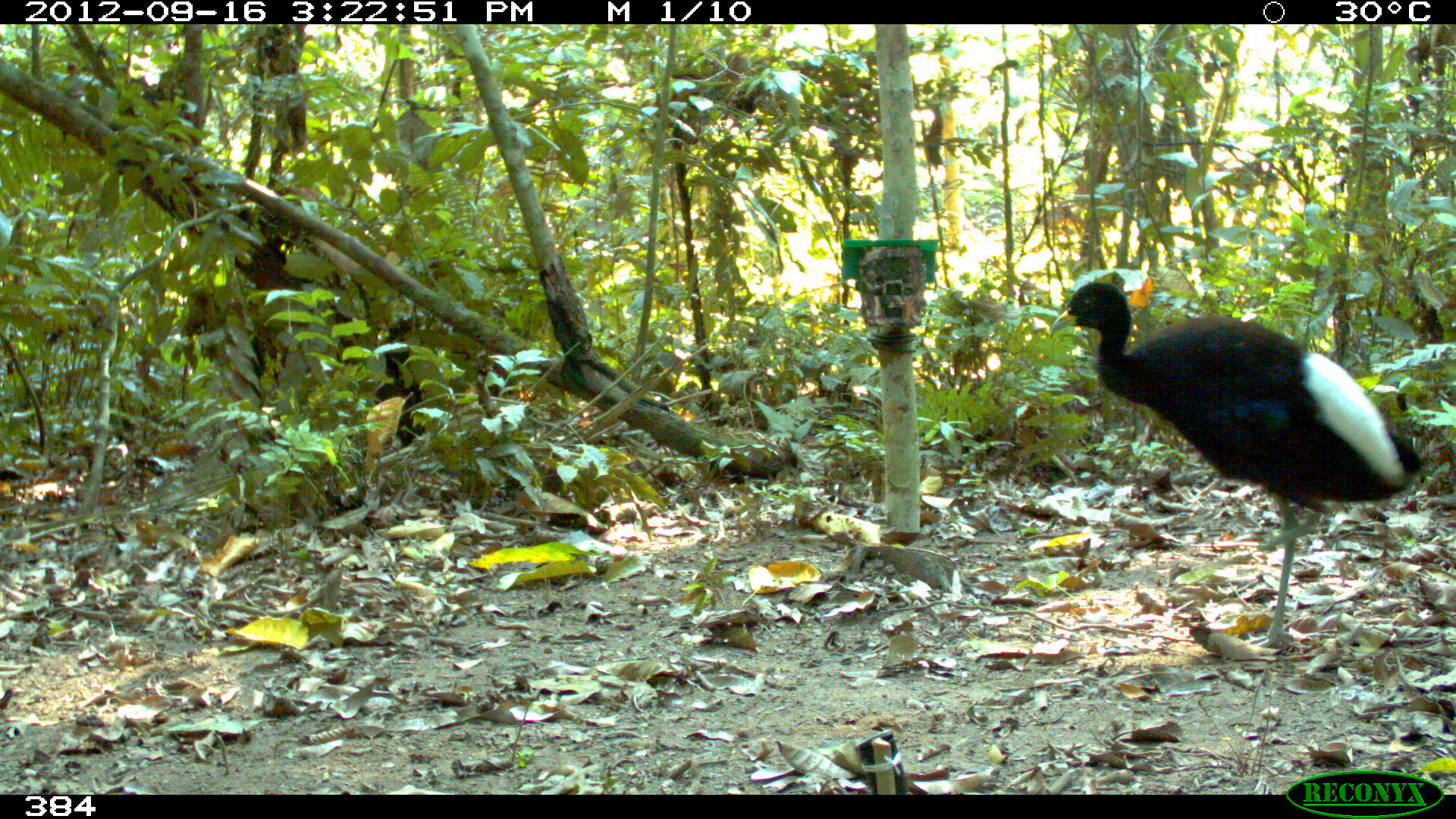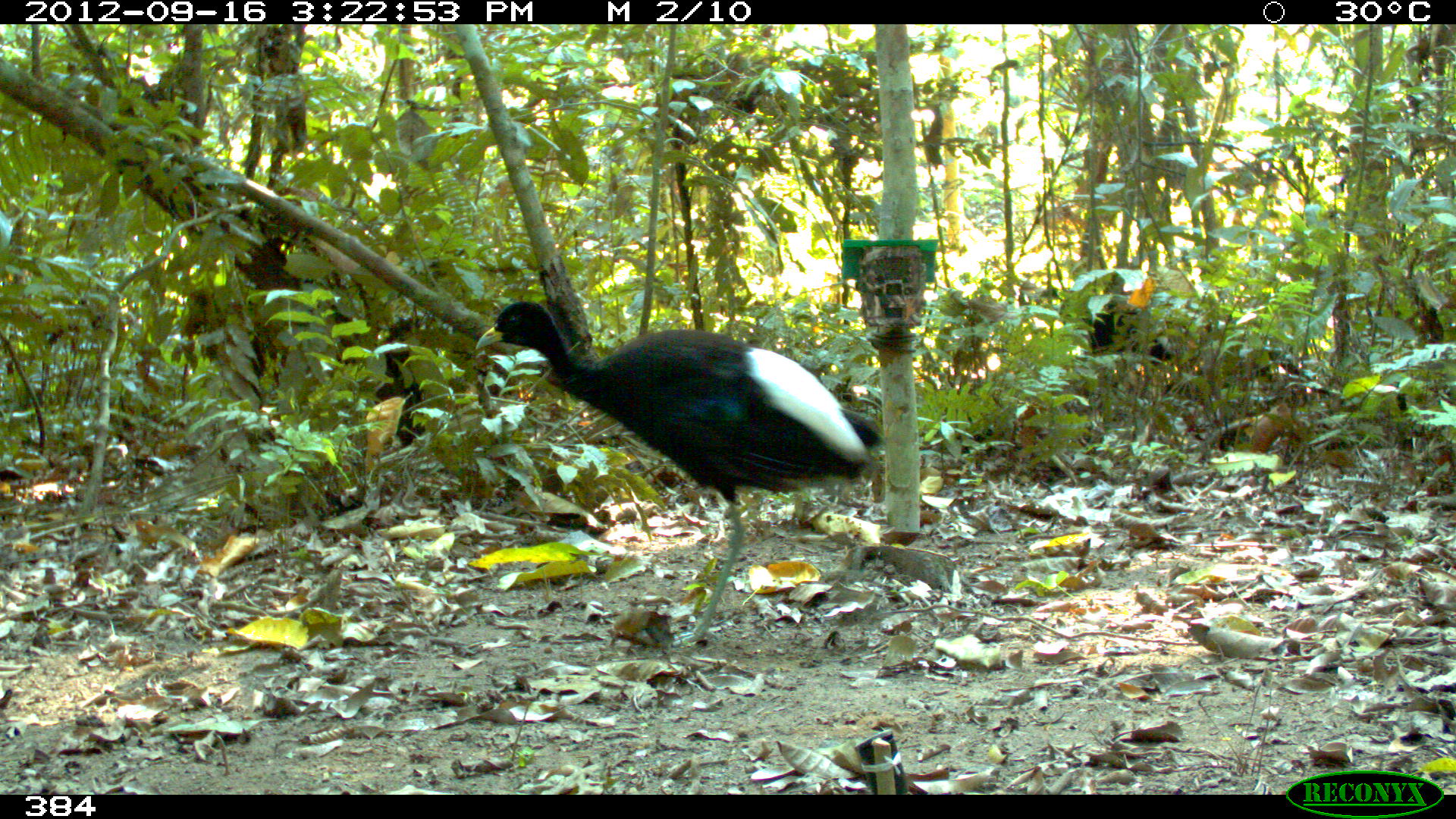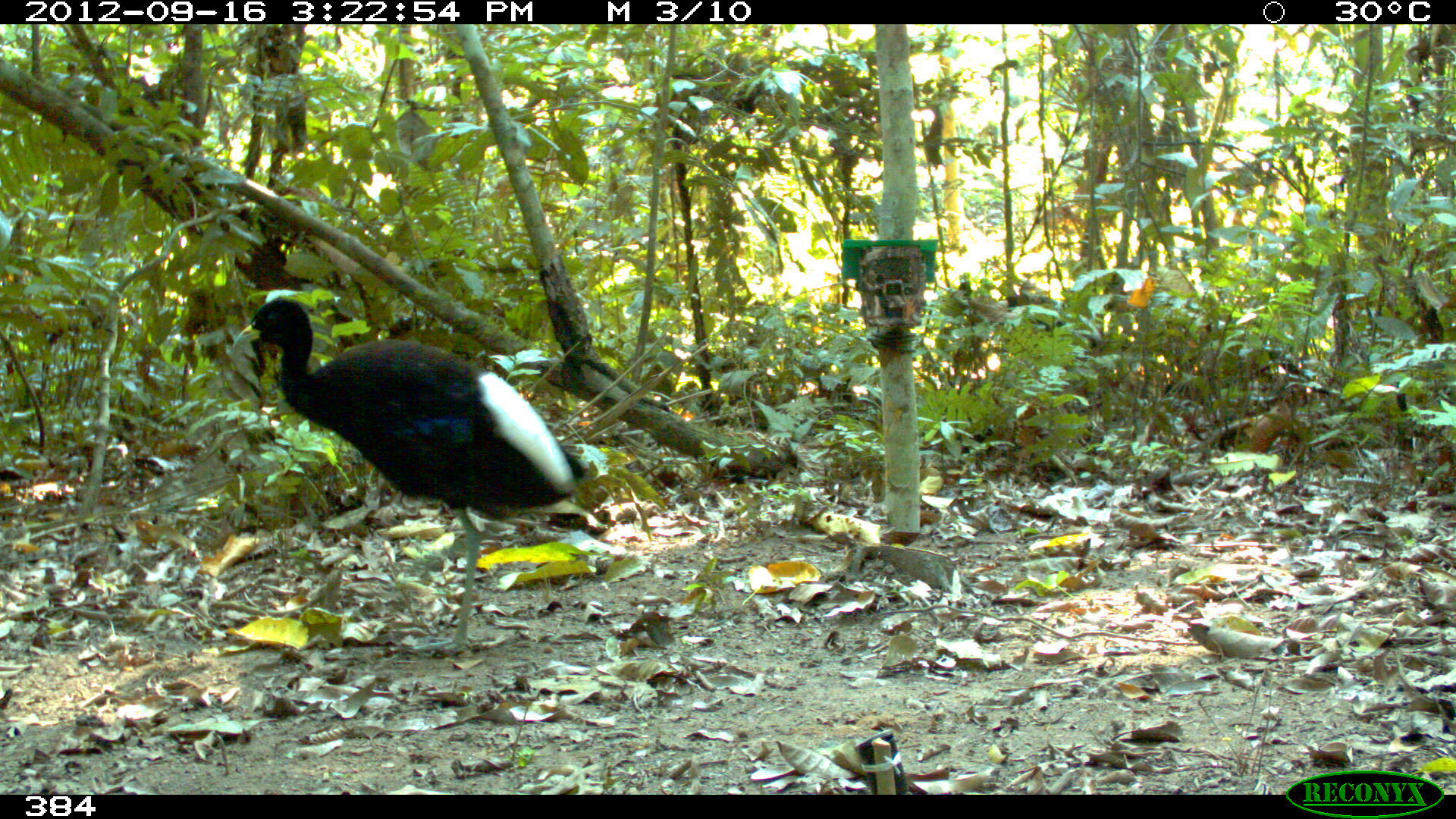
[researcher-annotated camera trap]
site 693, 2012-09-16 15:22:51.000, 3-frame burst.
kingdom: Animalia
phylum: Chordata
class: Aves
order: Gruiformes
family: Psophiidae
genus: Psophia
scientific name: Psophia leucoptera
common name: pale-winged trumpeter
Psophia leucoptera (pale-winged trumpeter).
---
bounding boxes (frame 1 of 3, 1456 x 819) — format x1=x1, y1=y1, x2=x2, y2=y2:
psophia leucoptera: x1=1047, y1=280, x2=1425, y2=644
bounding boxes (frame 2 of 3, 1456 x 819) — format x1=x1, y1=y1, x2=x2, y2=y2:
psophia leucoptera: x1=475, y1=298, x2=885, y2=644; x1=1069, y1=303, x2=1177, y2=407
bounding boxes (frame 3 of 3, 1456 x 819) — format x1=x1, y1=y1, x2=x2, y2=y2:
psophia leucoptera: x1=230, y1=294, x2=590, y2=653; x1=995, y1=293, x2=1102, y2=380